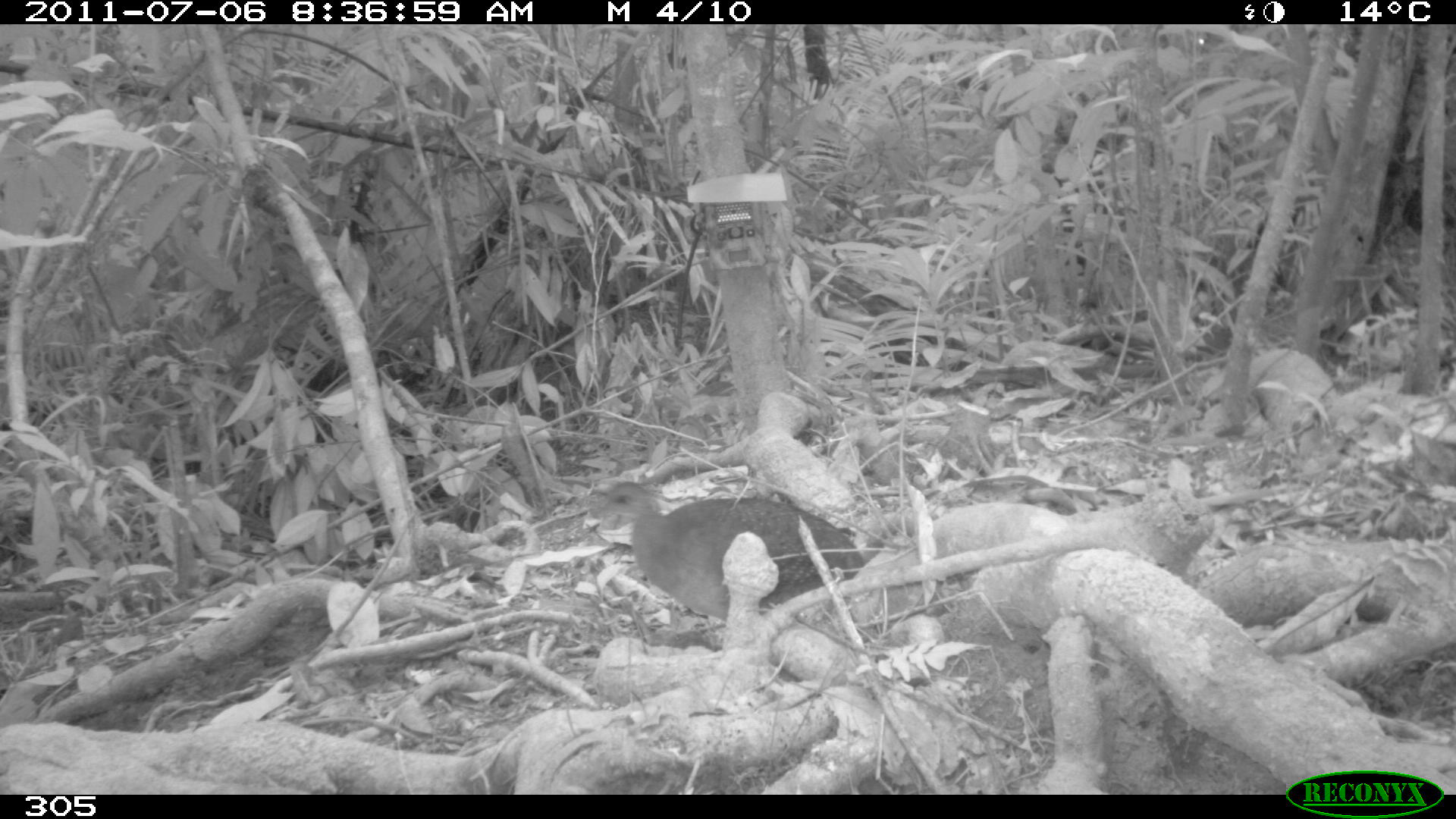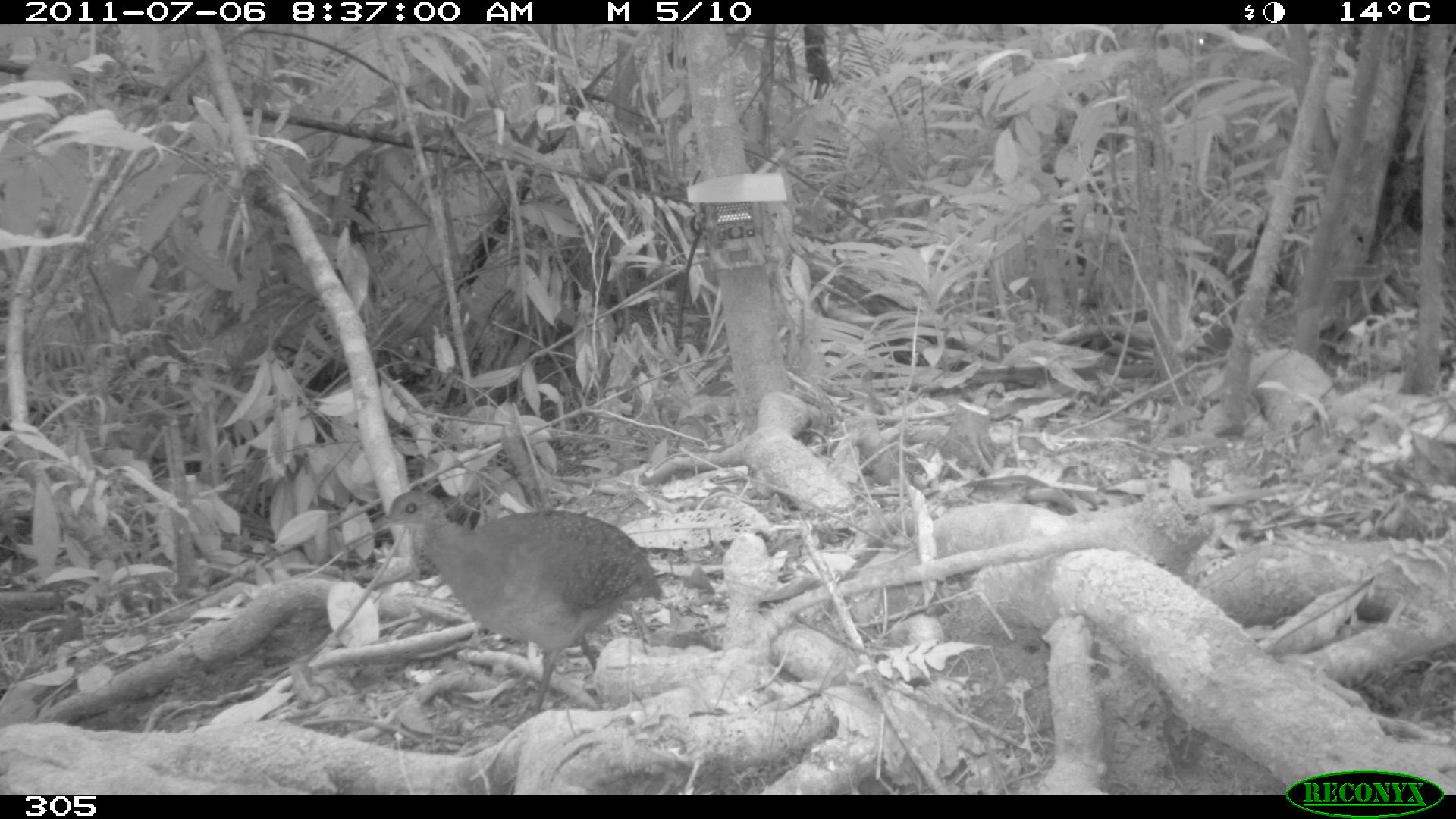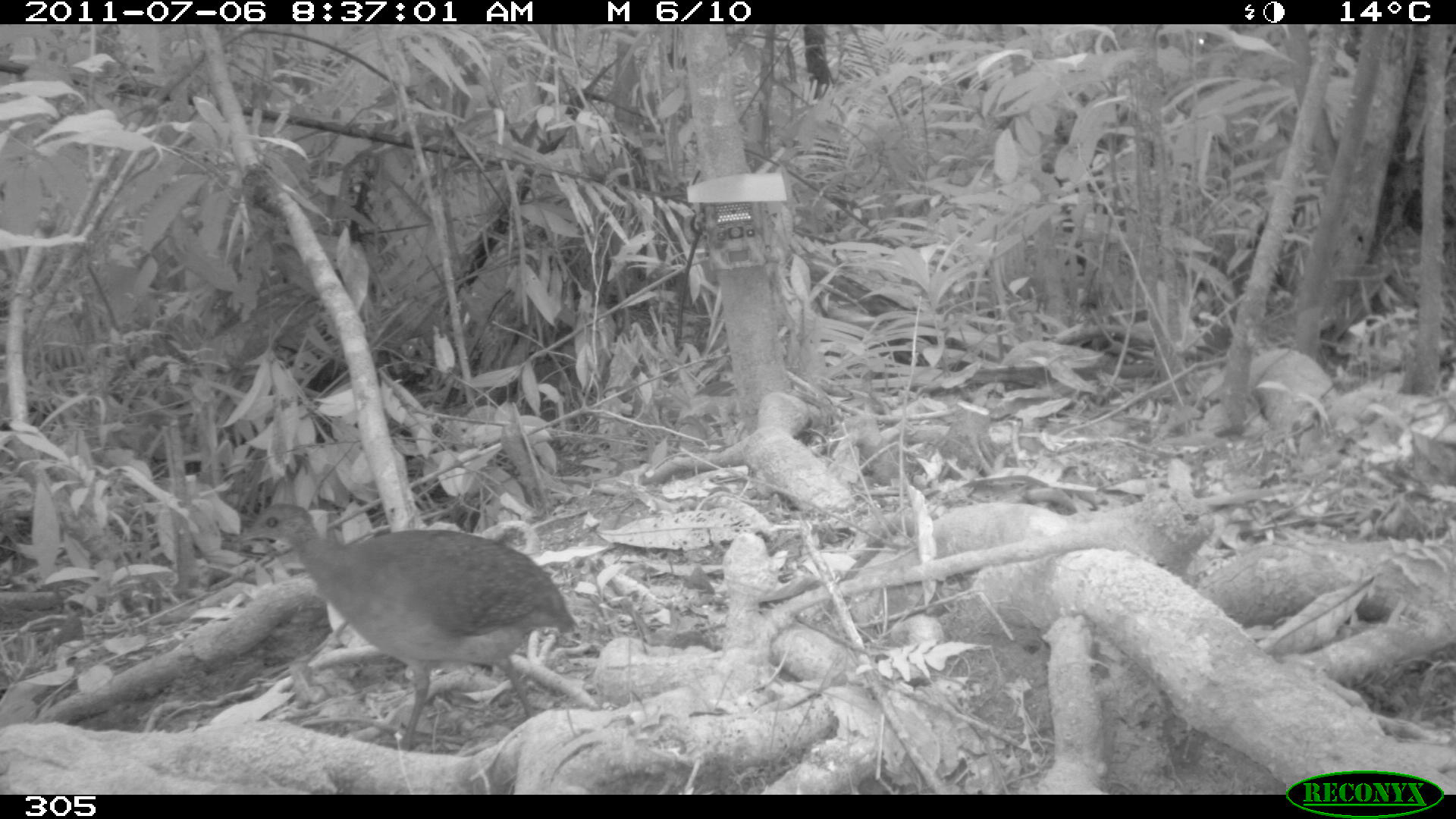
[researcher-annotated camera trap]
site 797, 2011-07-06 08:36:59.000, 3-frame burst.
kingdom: Animalia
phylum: Chordata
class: Aves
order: Galliformes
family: Phasianidae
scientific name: Phasianidae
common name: quails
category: quail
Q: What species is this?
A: Quail (quails) (Phasianidae).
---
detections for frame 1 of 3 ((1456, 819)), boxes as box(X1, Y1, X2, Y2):
quail: box(582, 479, 864, 623)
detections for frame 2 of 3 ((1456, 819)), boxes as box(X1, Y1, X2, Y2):
quail: box(367, 487, 663, 716)